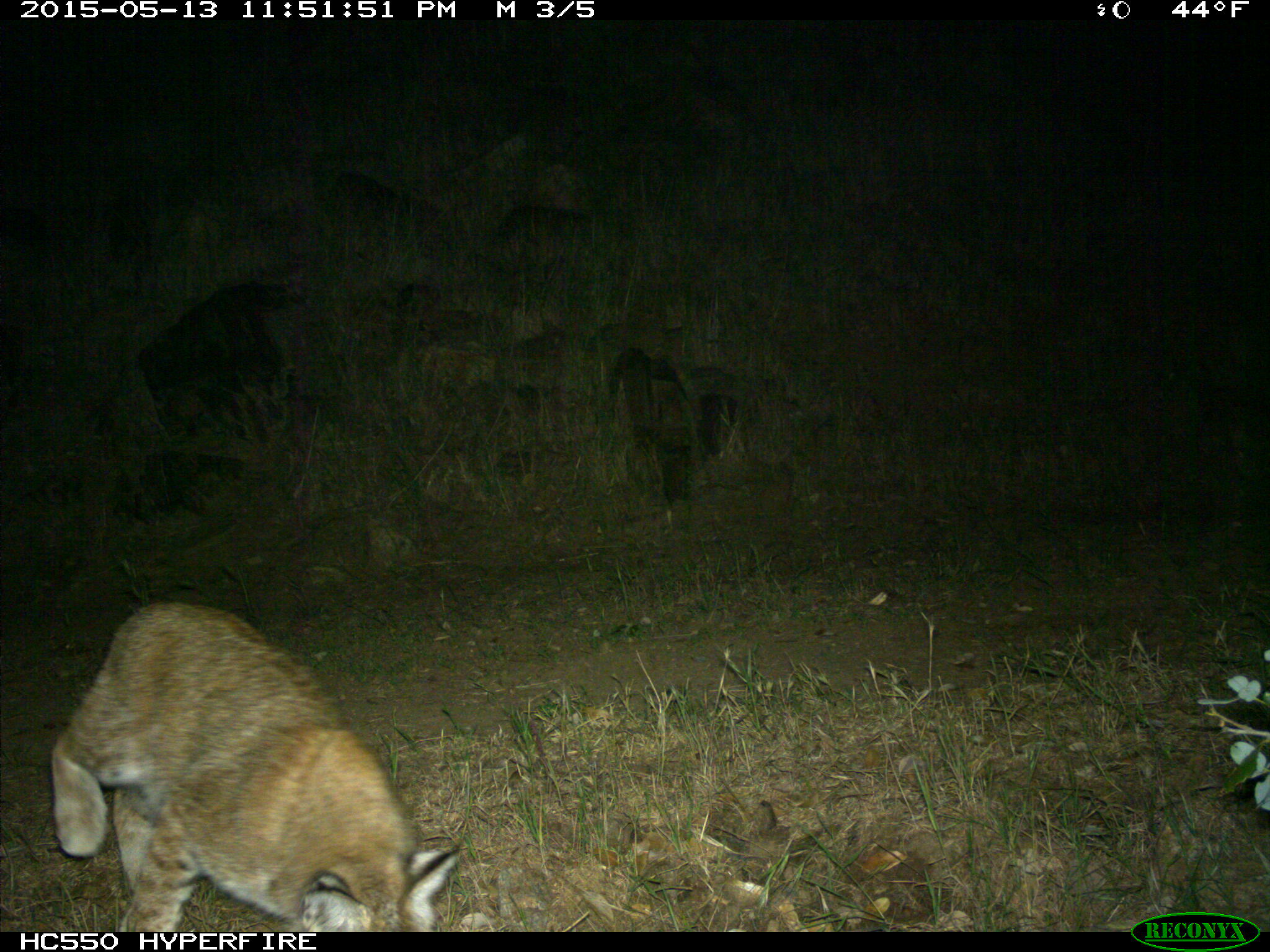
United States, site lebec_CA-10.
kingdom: Animalia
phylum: Chordata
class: Mammalia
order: Carnivora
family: Felidae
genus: Lynx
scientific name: Lynx rufus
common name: bobcat